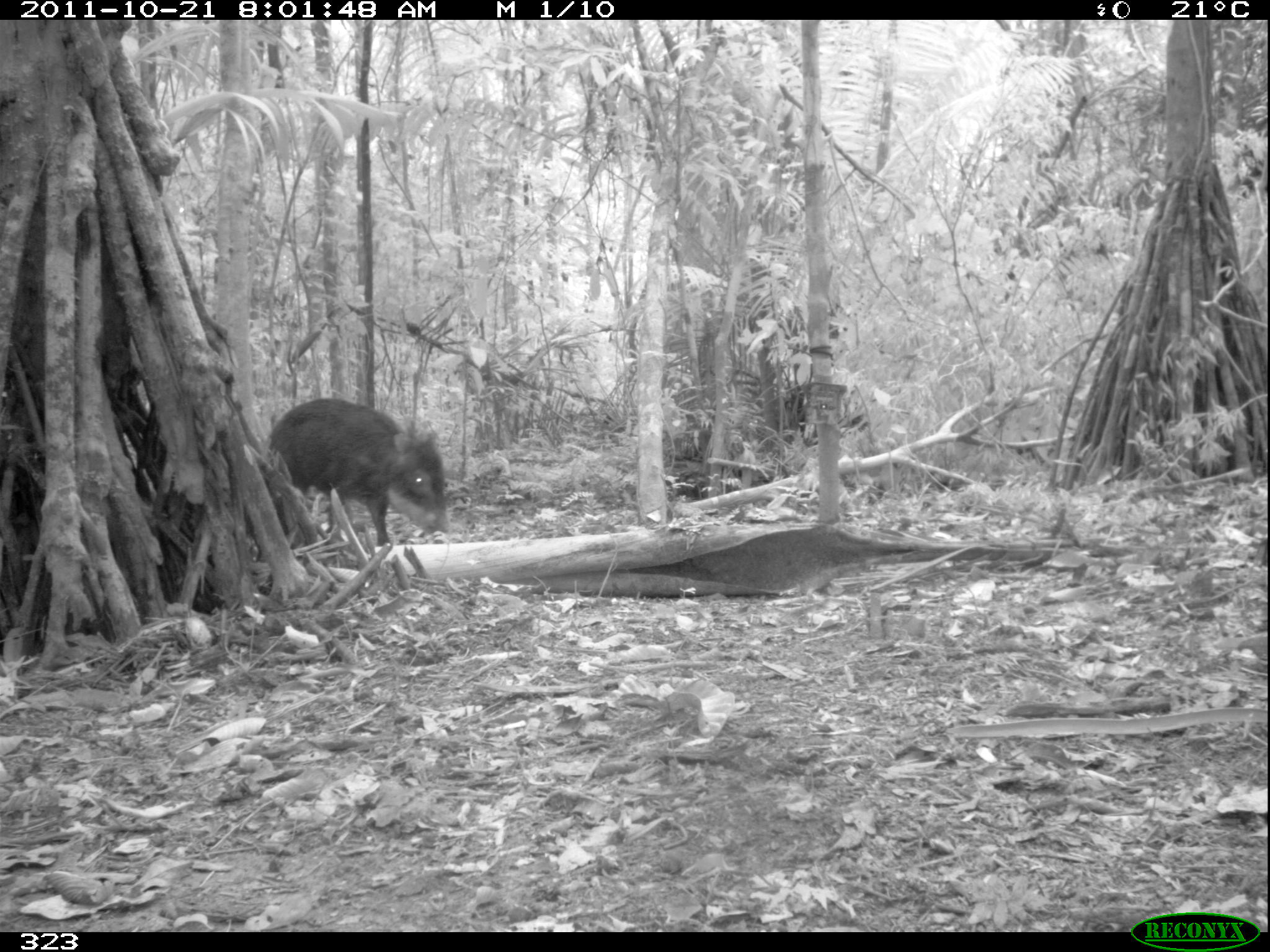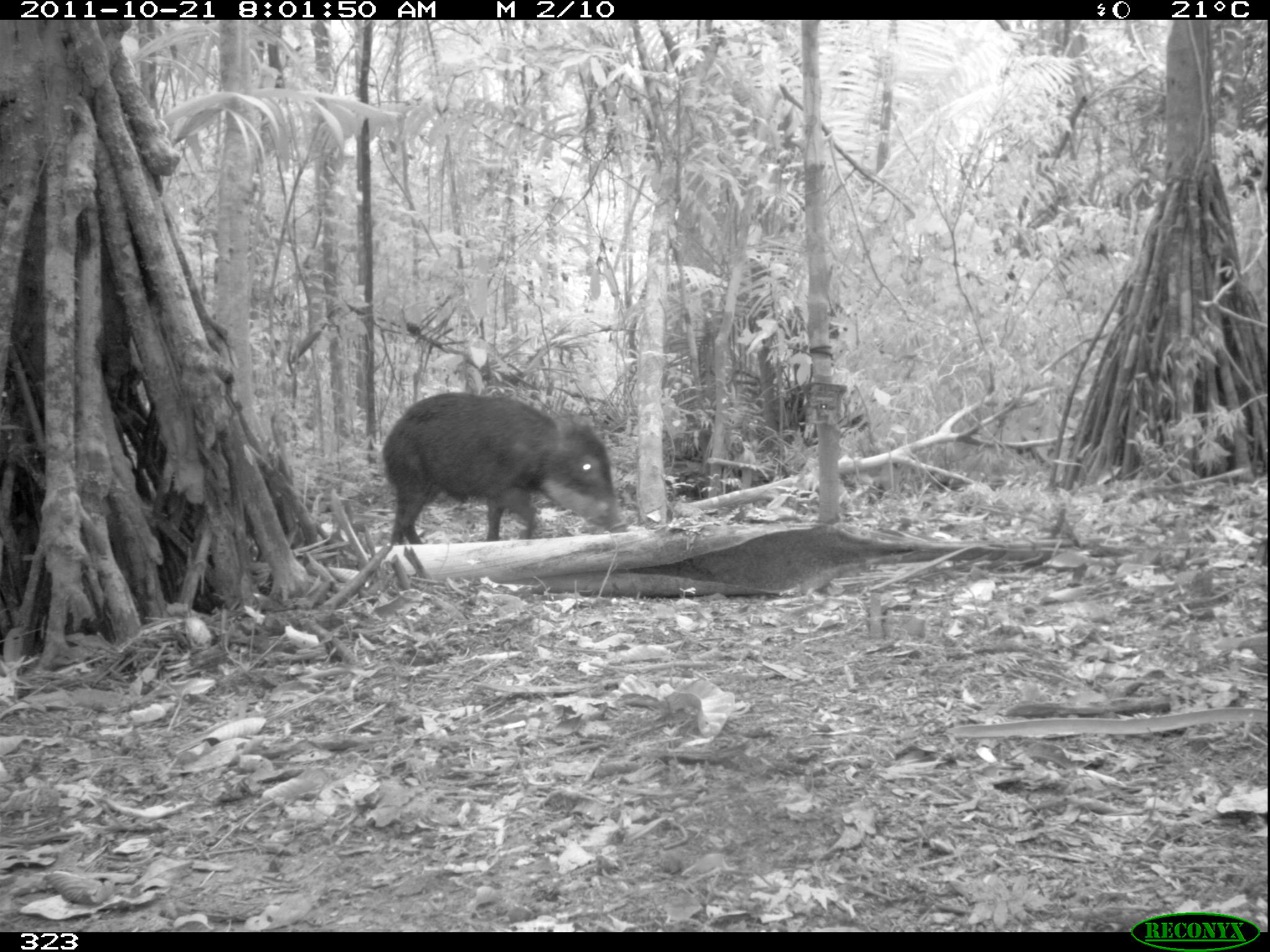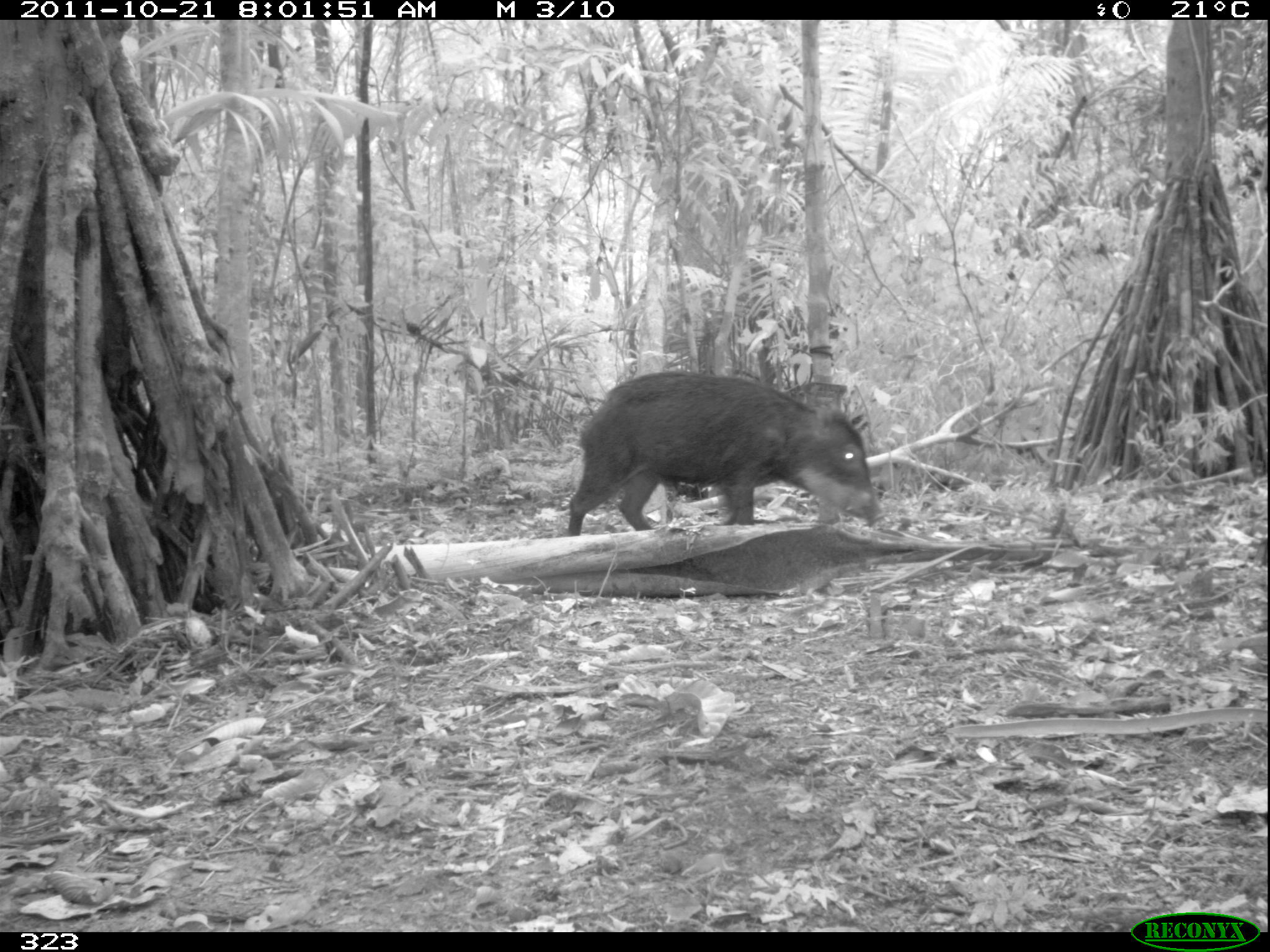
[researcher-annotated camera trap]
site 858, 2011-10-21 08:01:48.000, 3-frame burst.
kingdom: Animalia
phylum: Chordata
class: Mammalia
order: Artiodactyla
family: Tayassuidae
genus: Tayassu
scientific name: Tayassu pecari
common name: white-lipped peccary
Tayassu pecari (white-lipped peccary).